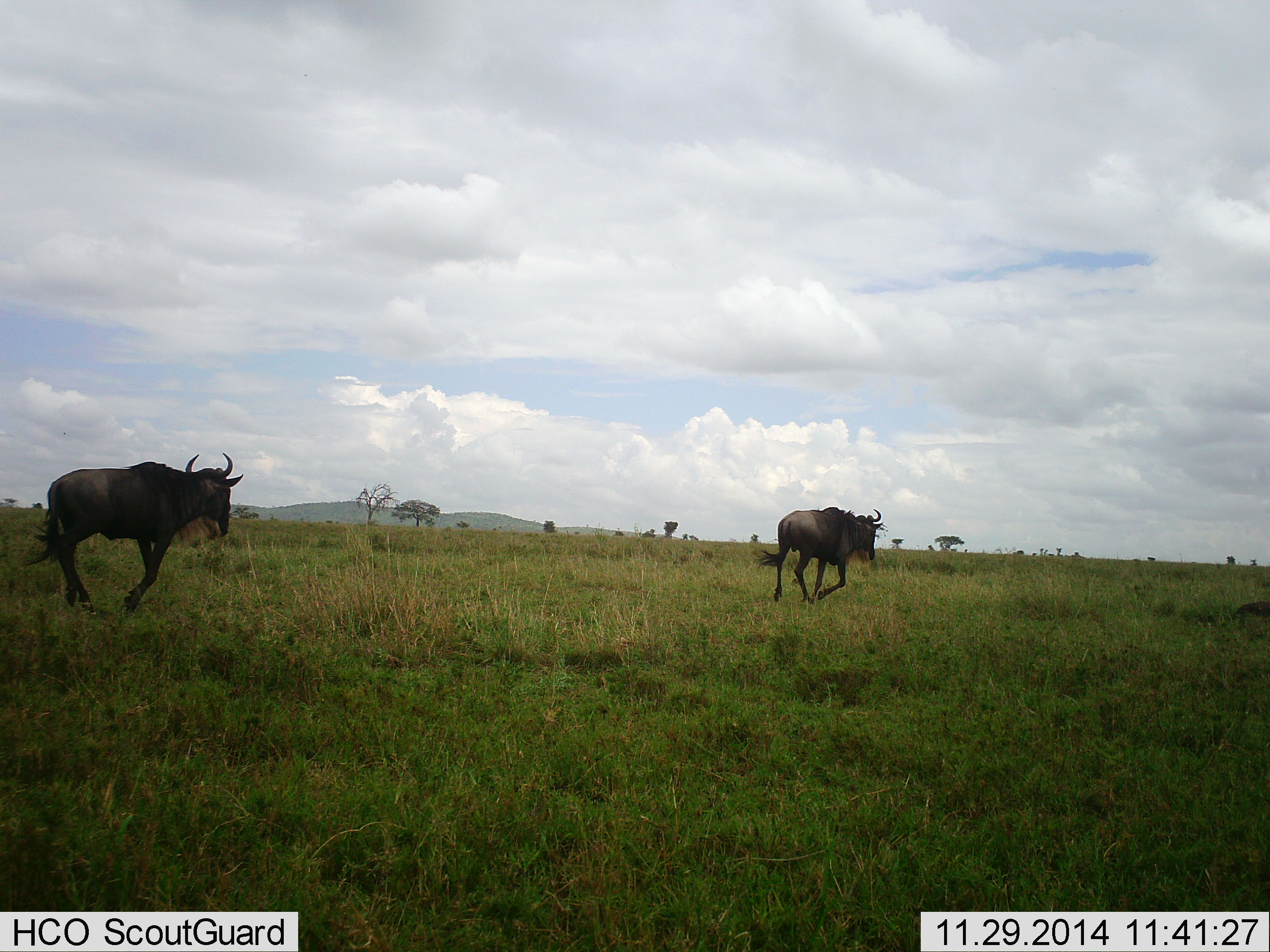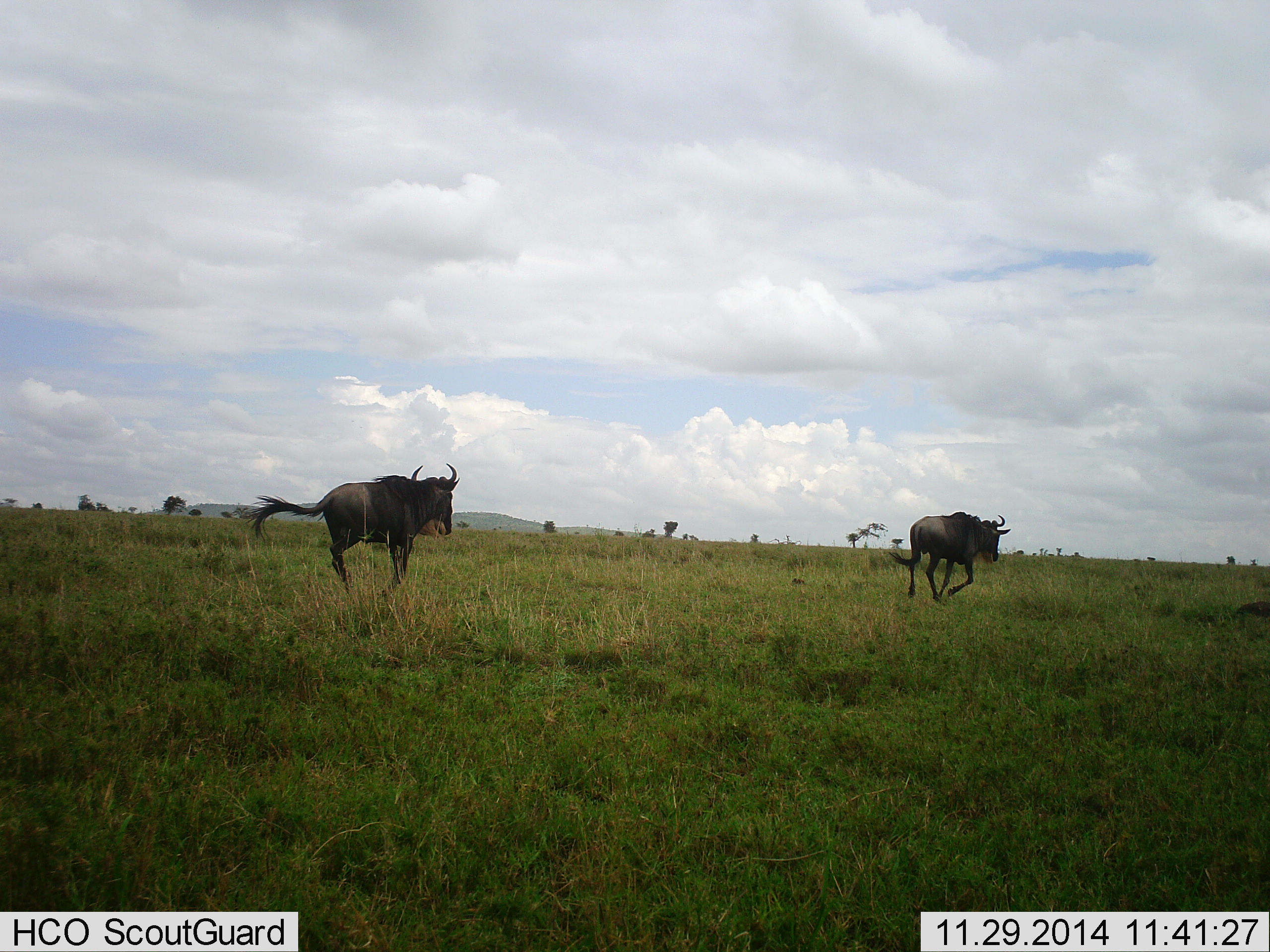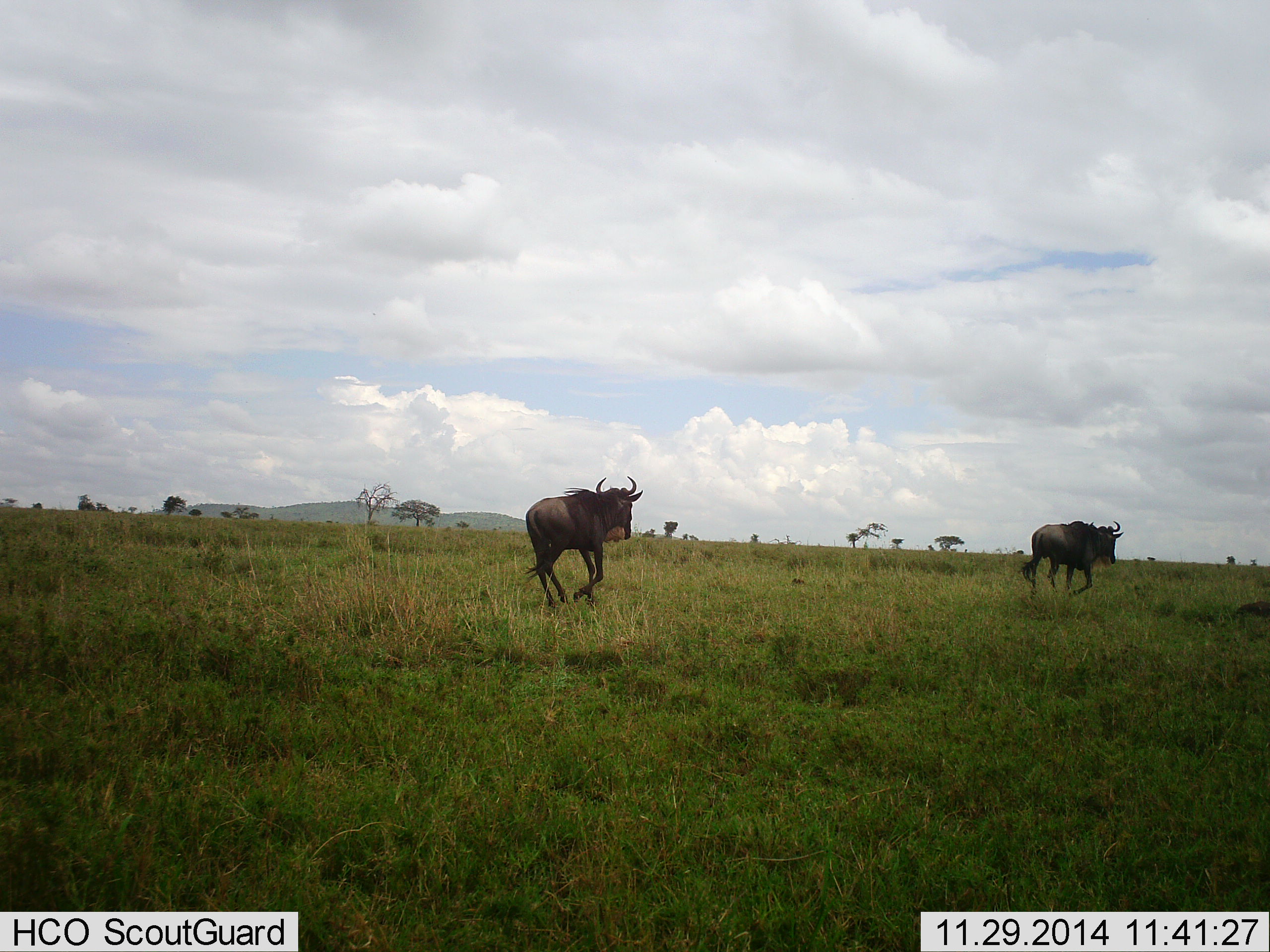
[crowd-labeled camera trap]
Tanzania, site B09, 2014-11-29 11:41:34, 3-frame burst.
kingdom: Animalia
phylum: Chordata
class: Mammalia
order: Artiodactyla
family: Bovidae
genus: Connochaetes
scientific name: Connochaetes taurinus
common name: blue wildebeest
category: wildebeest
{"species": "wildebeest (blue wildebeest) (Connochaetes taurinus)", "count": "2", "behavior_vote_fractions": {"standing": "0%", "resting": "0%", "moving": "100%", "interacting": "0%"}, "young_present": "0%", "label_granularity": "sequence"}